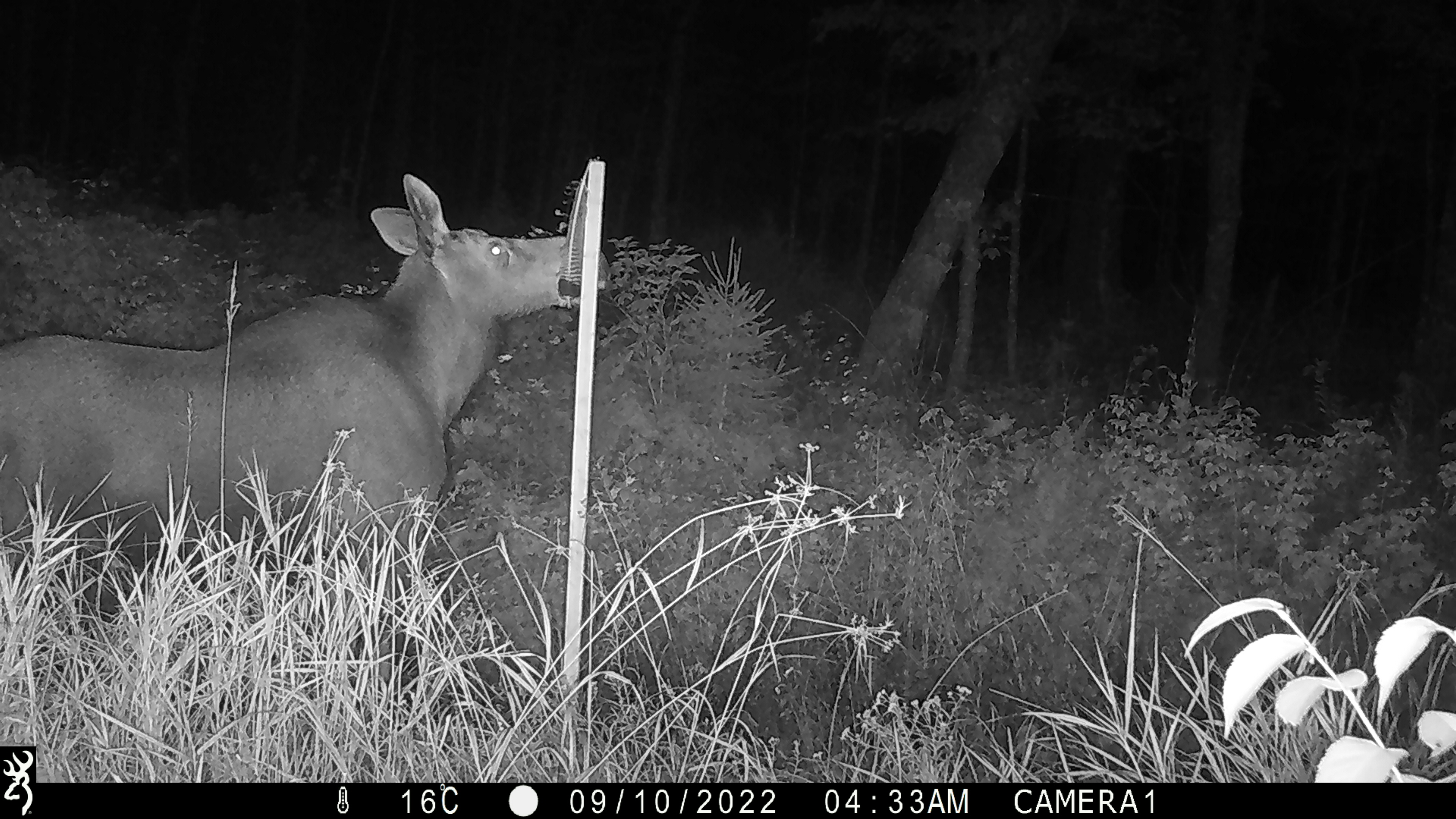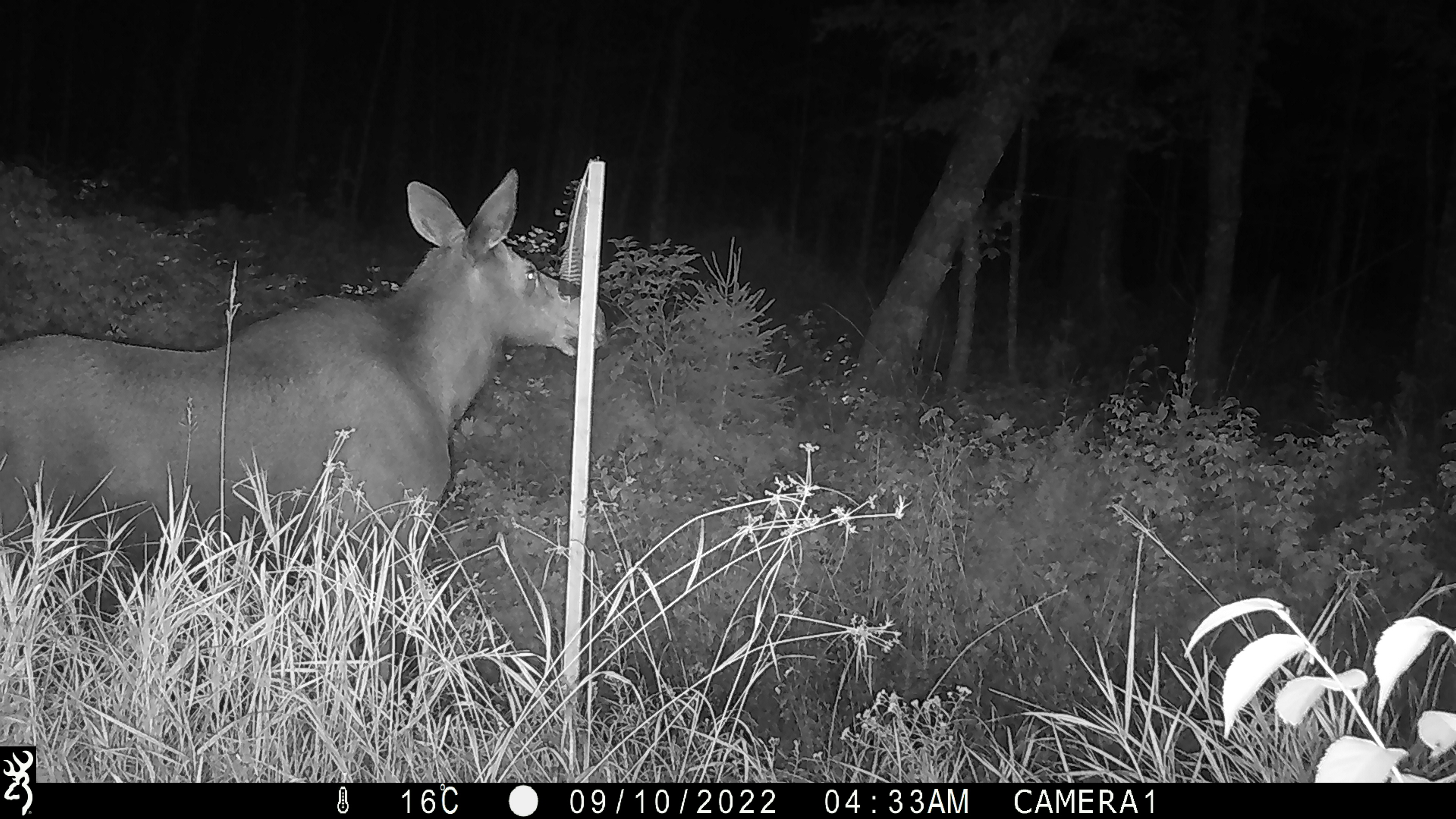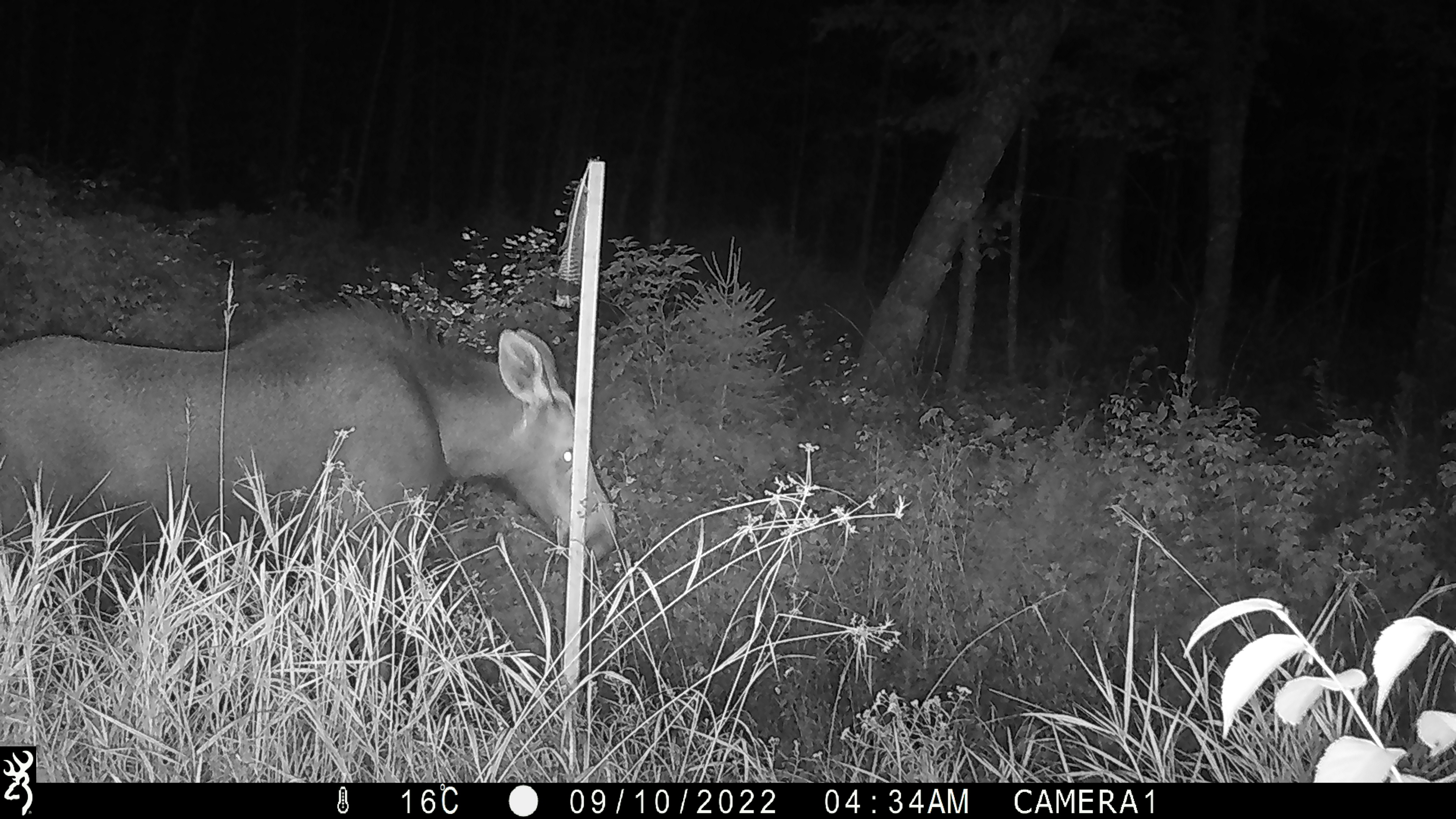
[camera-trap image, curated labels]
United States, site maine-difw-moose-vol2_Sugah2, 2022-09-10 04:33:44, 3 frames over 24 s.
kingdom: Animalia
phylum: Chordata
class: Mammalia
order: Artiodactyla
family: Cervidae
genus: Alces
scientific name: Alces alces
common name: moose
Moose (Alces alces).